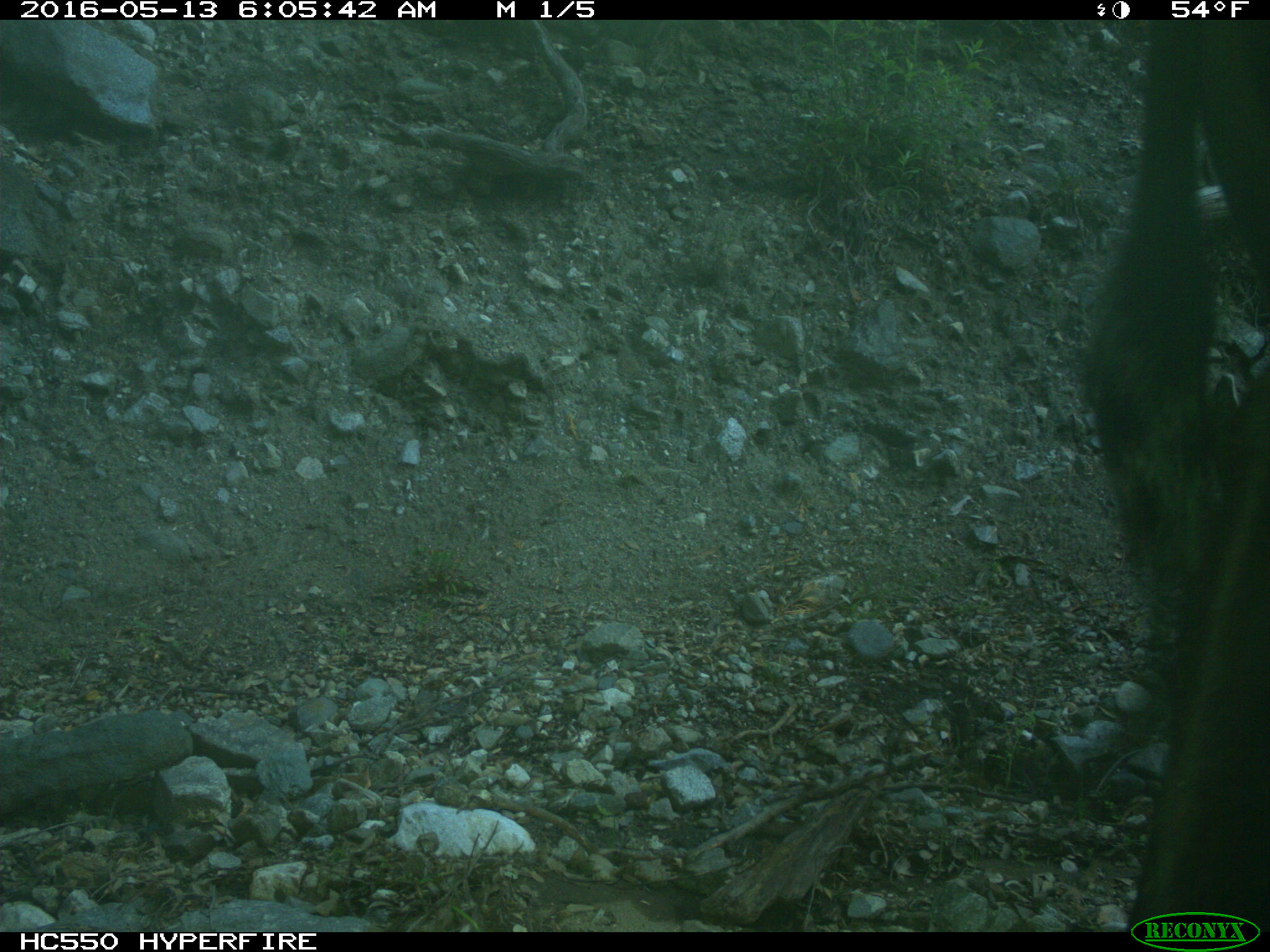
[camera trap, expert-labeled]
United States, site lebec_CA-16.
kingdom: Animalia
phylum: Chordata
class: Mammalia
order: Artiodactyla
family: Bovidae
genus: Bos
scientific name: Bos taurus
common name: domestic cow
Bos taurus (domestic cow).